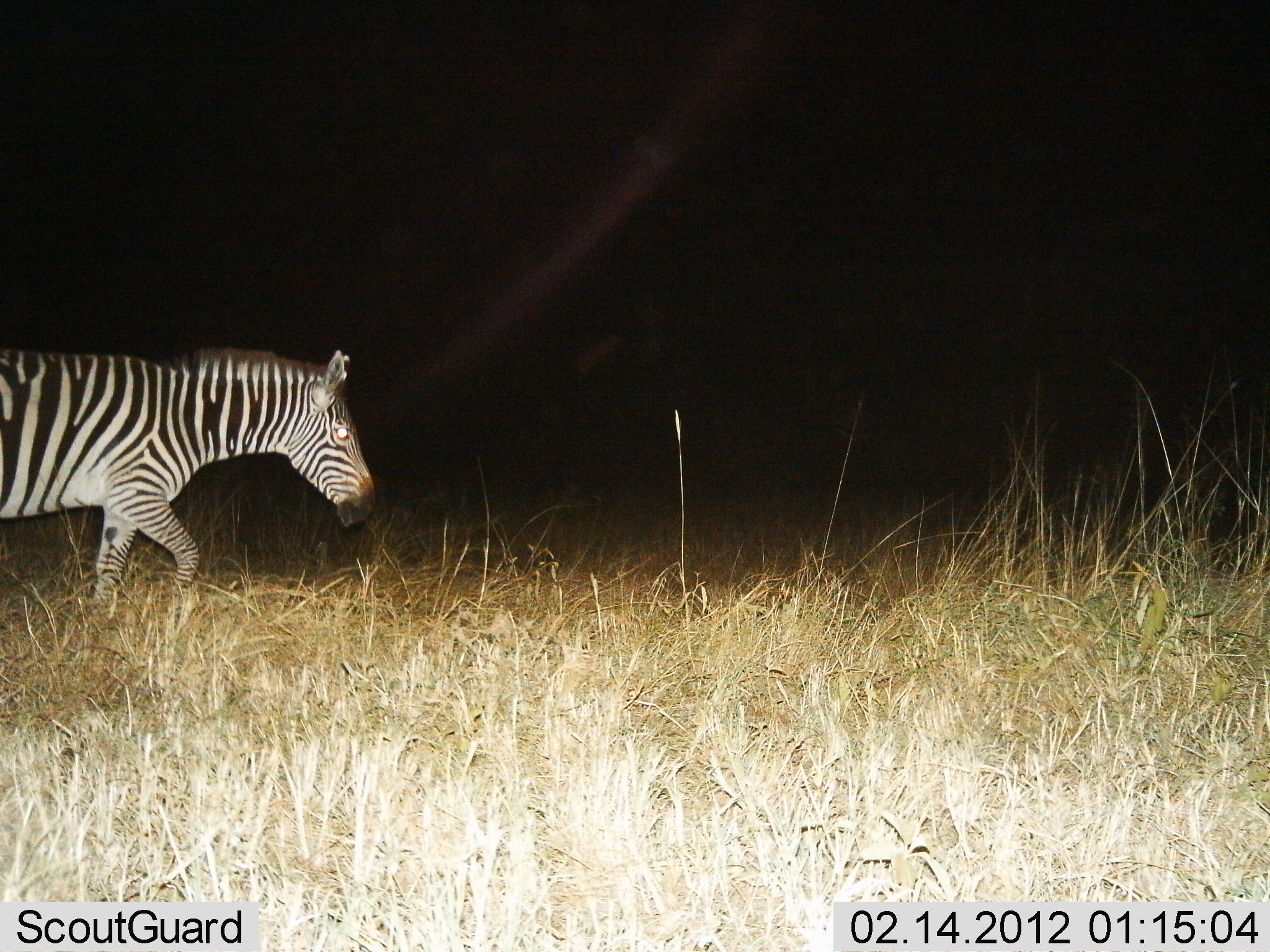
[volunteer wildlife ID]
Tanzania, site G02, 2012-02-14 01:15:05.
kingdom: Animalia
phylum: Chordata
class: Mammalia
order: Perissodactyla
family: Equidae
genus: Equus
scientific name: Equus quagga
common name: plains zebra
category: zebra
Zebra (plains zebra) (Equus quagga), count 1. Behavior (volunteer vote fractions): standing 10%, resting 0%, moving 95%, interacting 0%. Young present (vote fraction): 0%. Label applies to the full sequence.